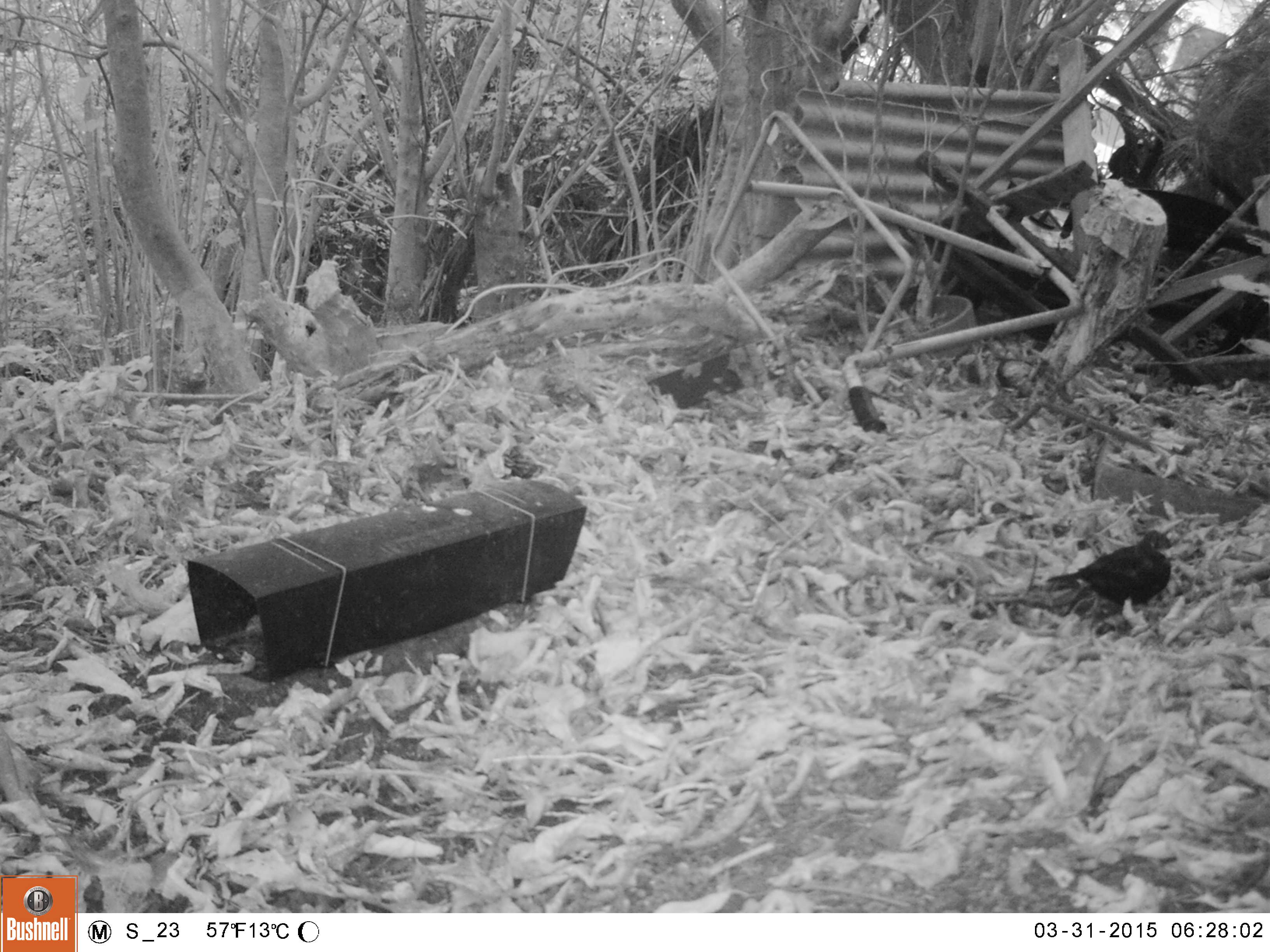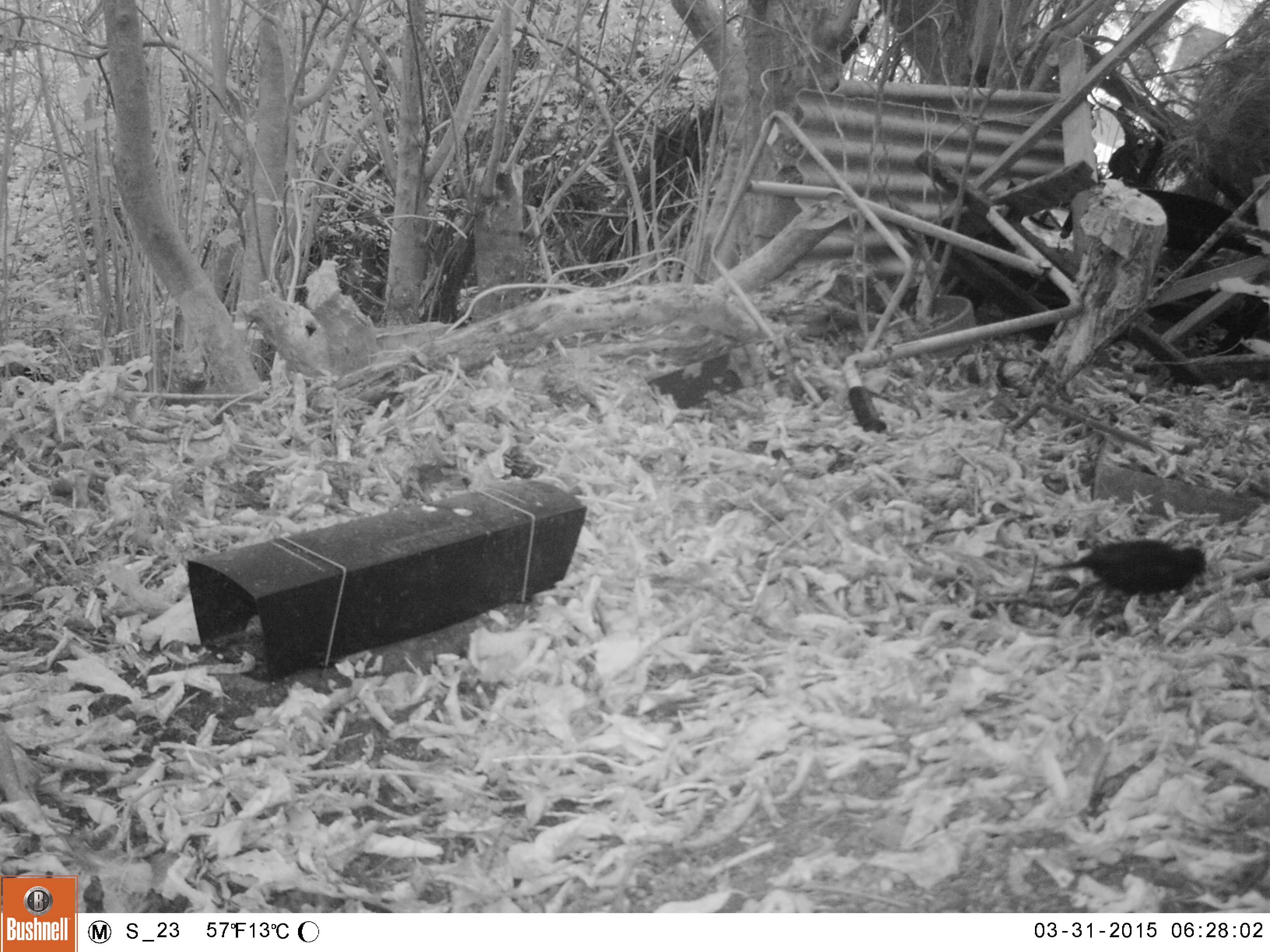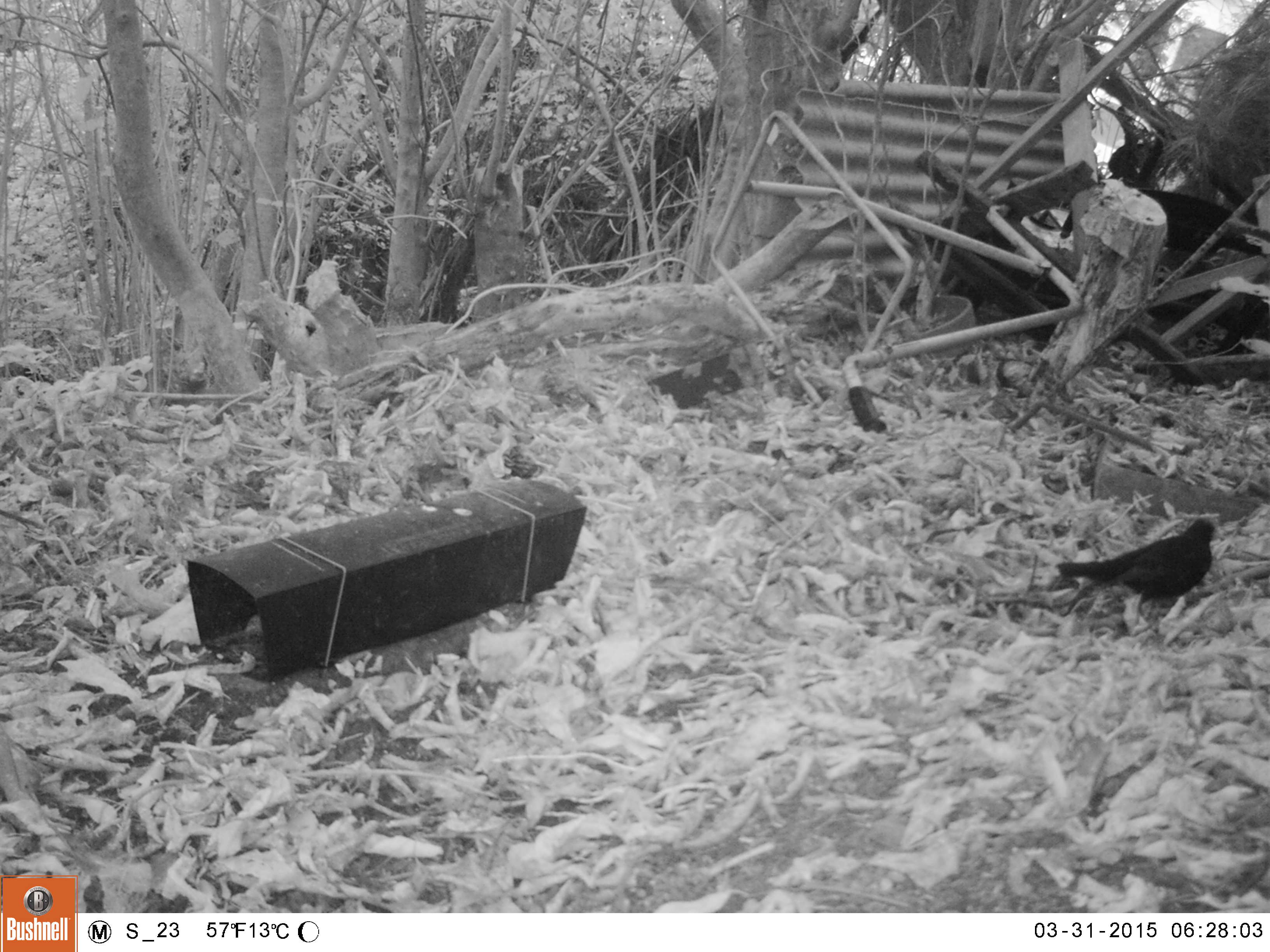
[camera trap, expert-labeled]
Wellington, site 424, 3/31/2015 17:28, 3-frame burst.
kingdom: Animalia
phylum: Chordata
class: Aves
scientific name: Aves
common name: bird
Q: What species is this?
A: Bird (Aves).